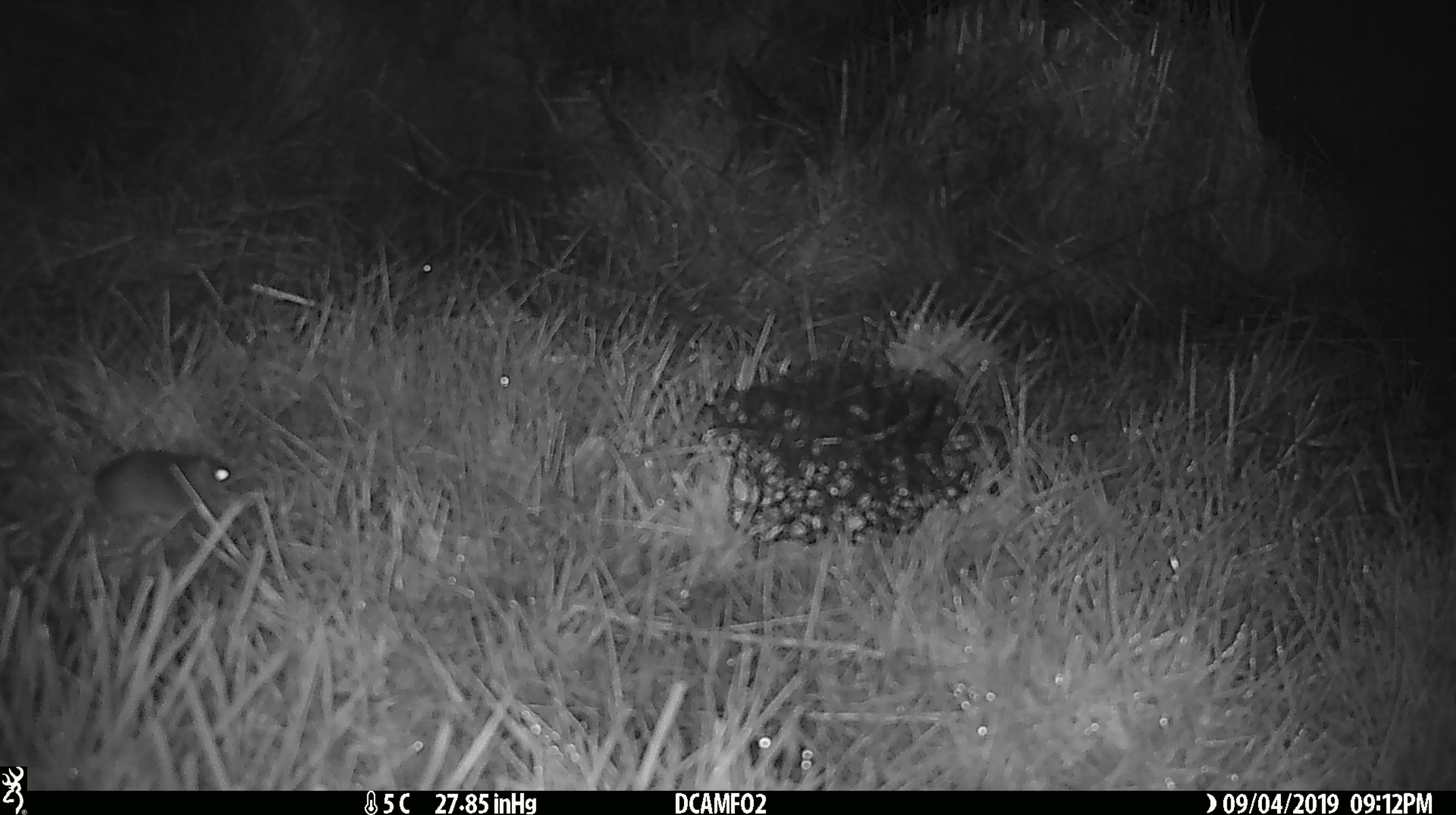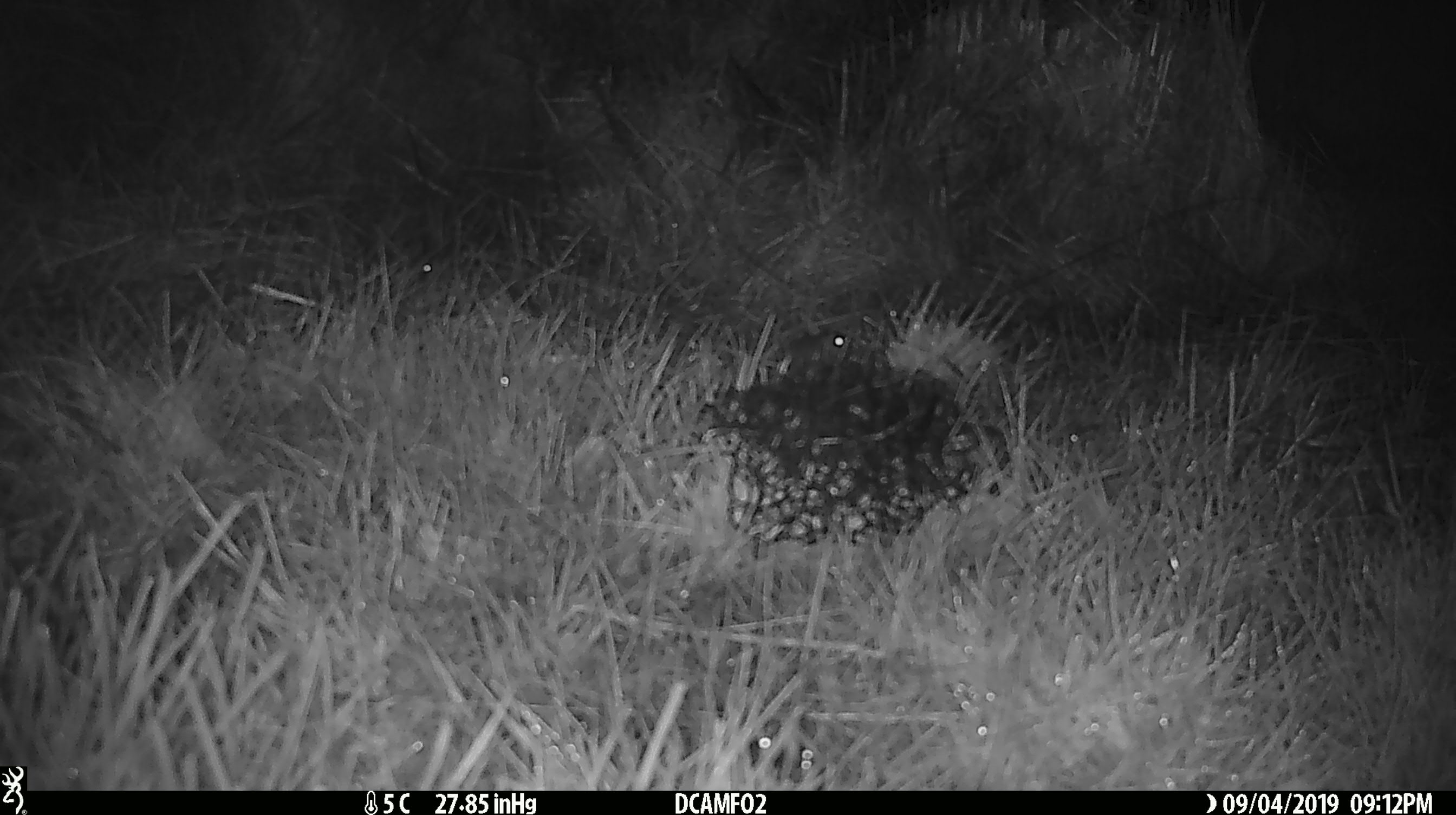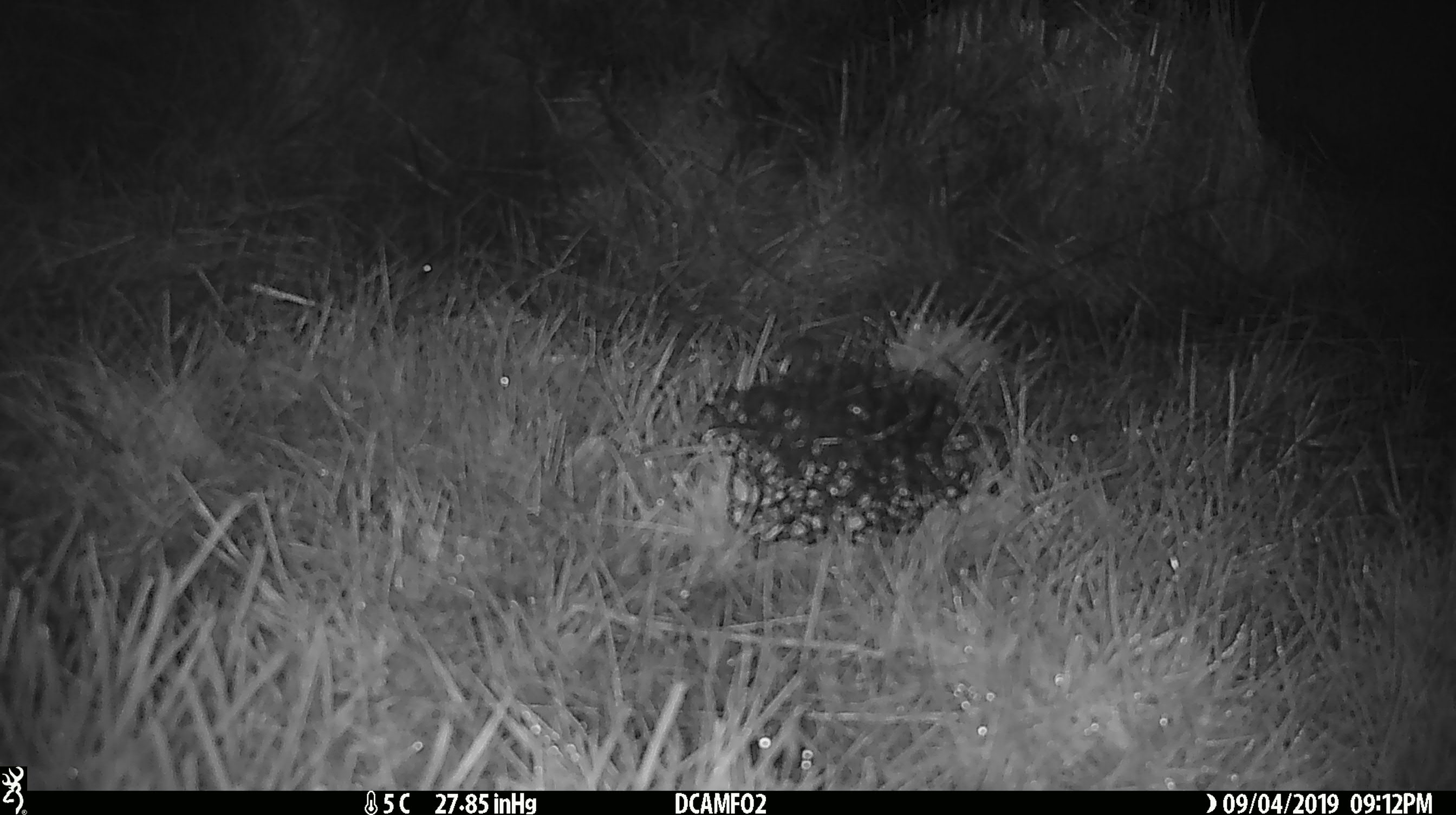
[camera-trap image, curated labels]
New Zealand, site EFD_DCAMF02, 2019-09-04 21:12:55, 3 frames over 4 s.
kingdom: Animalia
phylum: Chordata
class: Mammalia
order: Rodentia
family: Muridae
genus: Mus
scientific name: Mus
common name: mouse